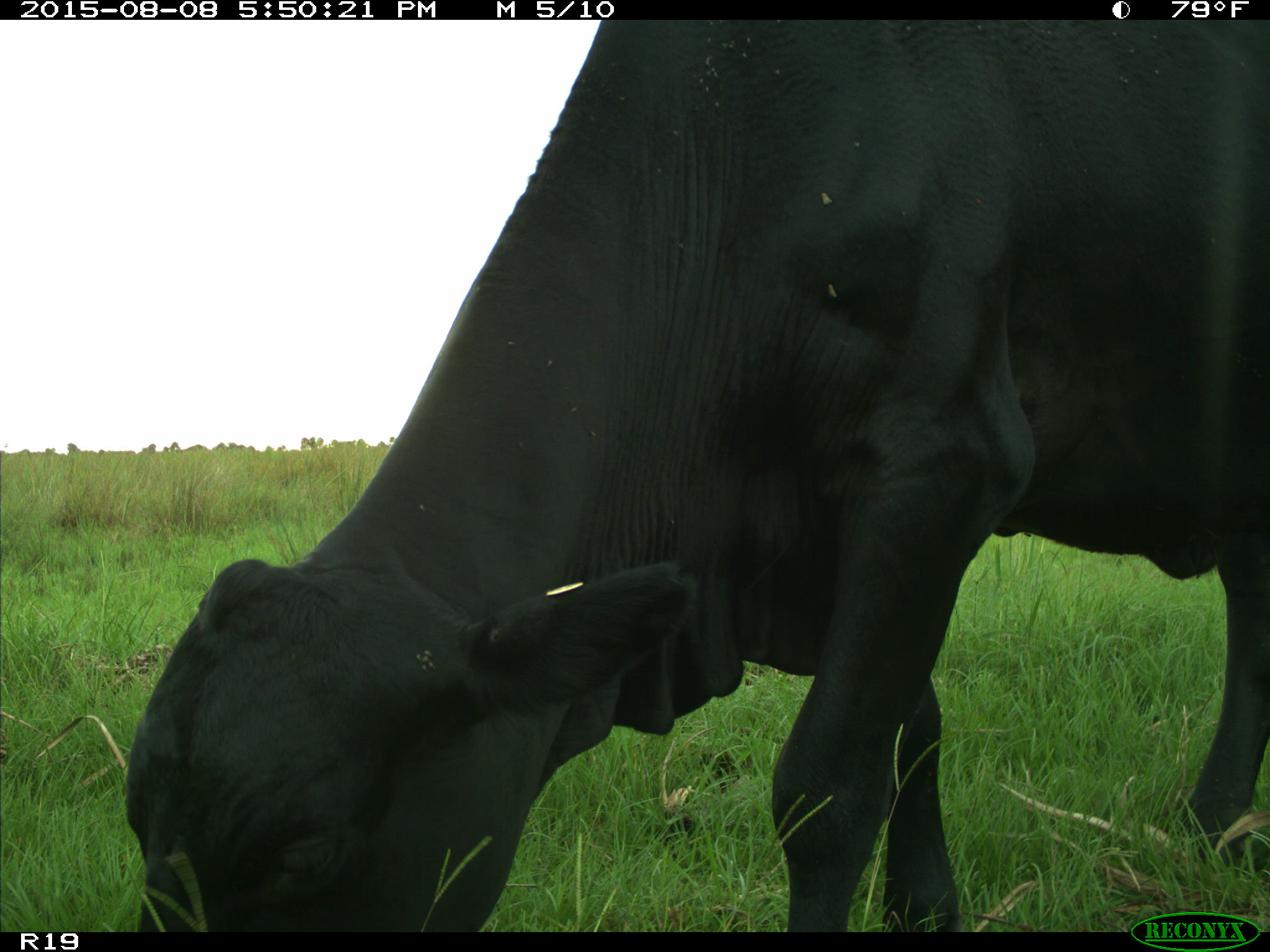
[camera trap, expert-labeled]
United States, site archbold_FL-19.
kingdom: Animalia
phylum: Chordata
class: Mammalia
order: Artiodactyla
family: Bovidae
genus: Bos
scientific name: Bos taurus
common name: domestic cow